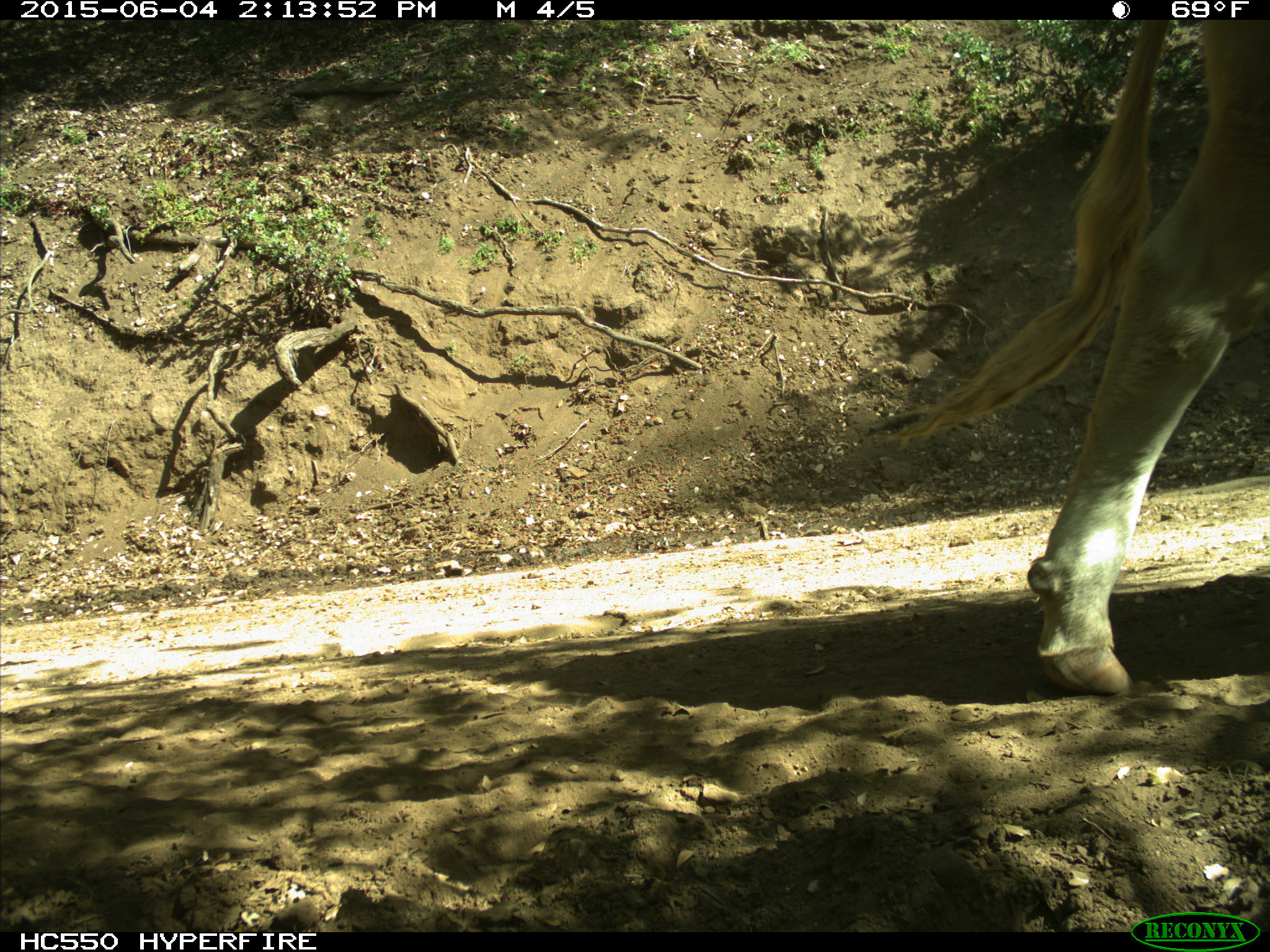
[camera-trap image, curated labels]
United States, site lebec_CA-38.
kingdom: Animalia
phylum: Chordata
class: Mammalia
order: Artiodactyla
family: Bovidae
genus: Bos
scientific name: Bos taurus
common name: domestic cow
Bos taurus (domestic cow).